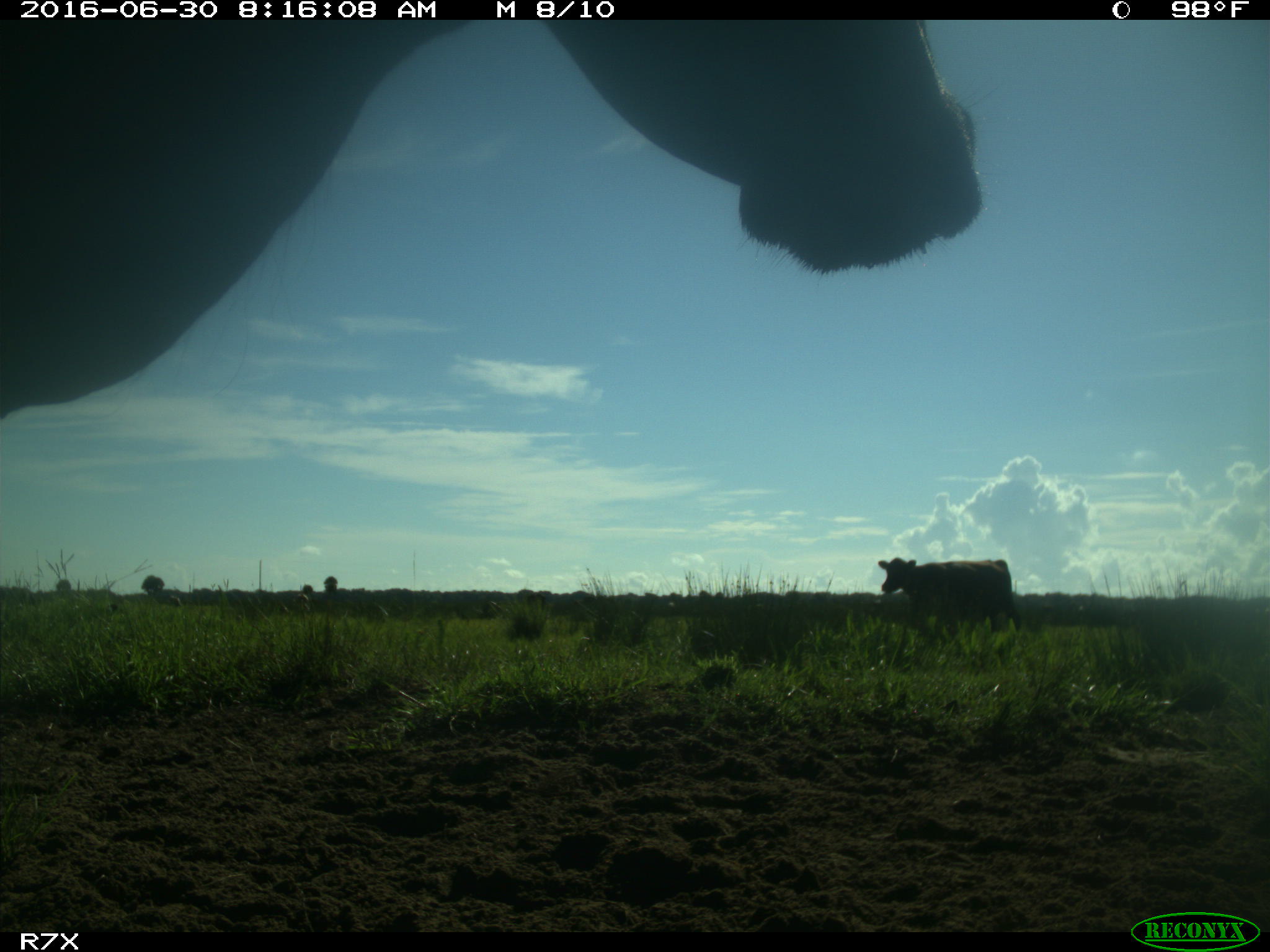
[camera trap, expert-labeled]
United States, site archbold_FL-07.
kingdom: Animalia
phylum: Chordata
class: Mammalia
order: Artiodactyla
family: Bovidae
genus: Bos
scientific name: Bos taurus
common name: domestic cow